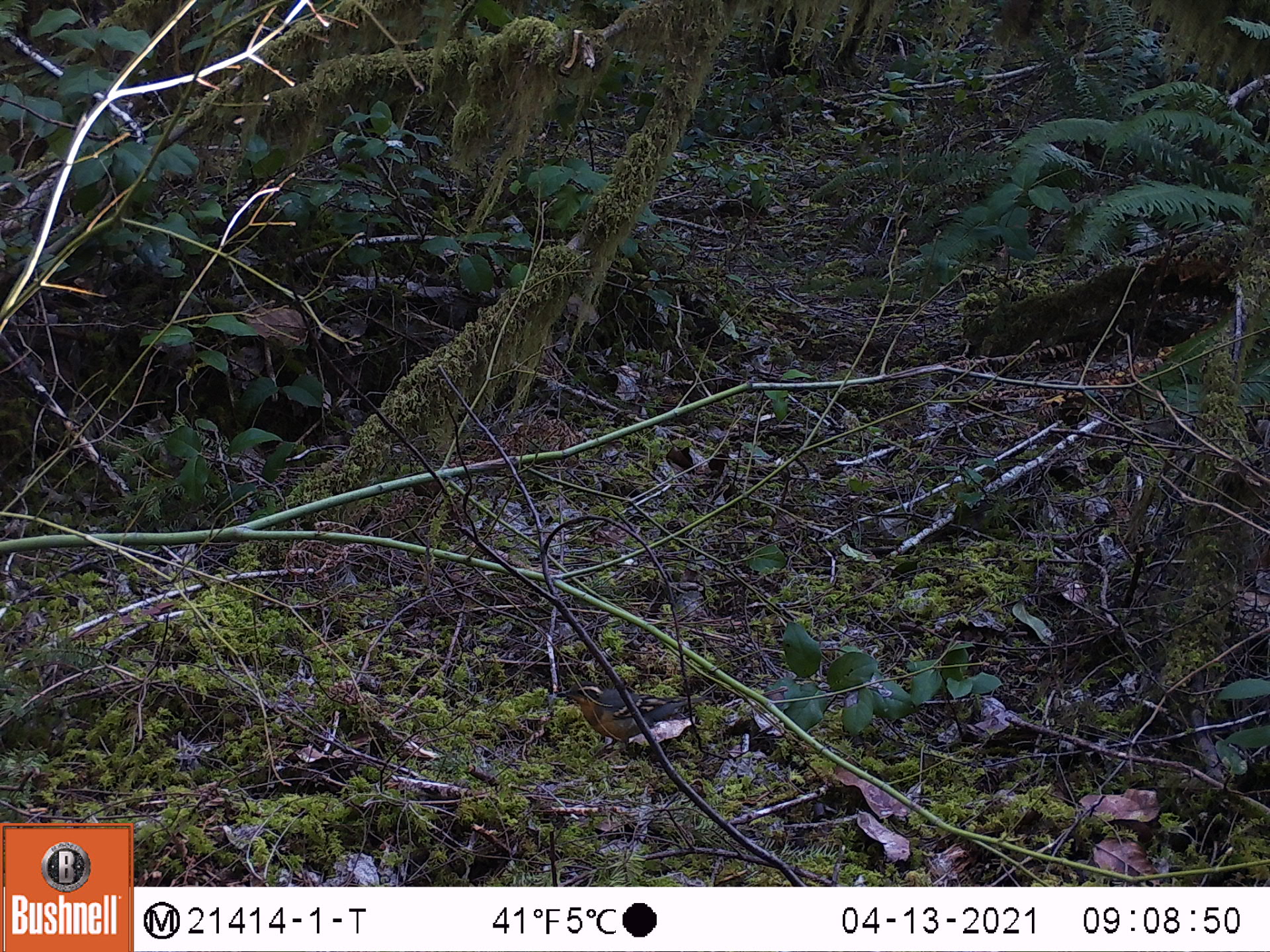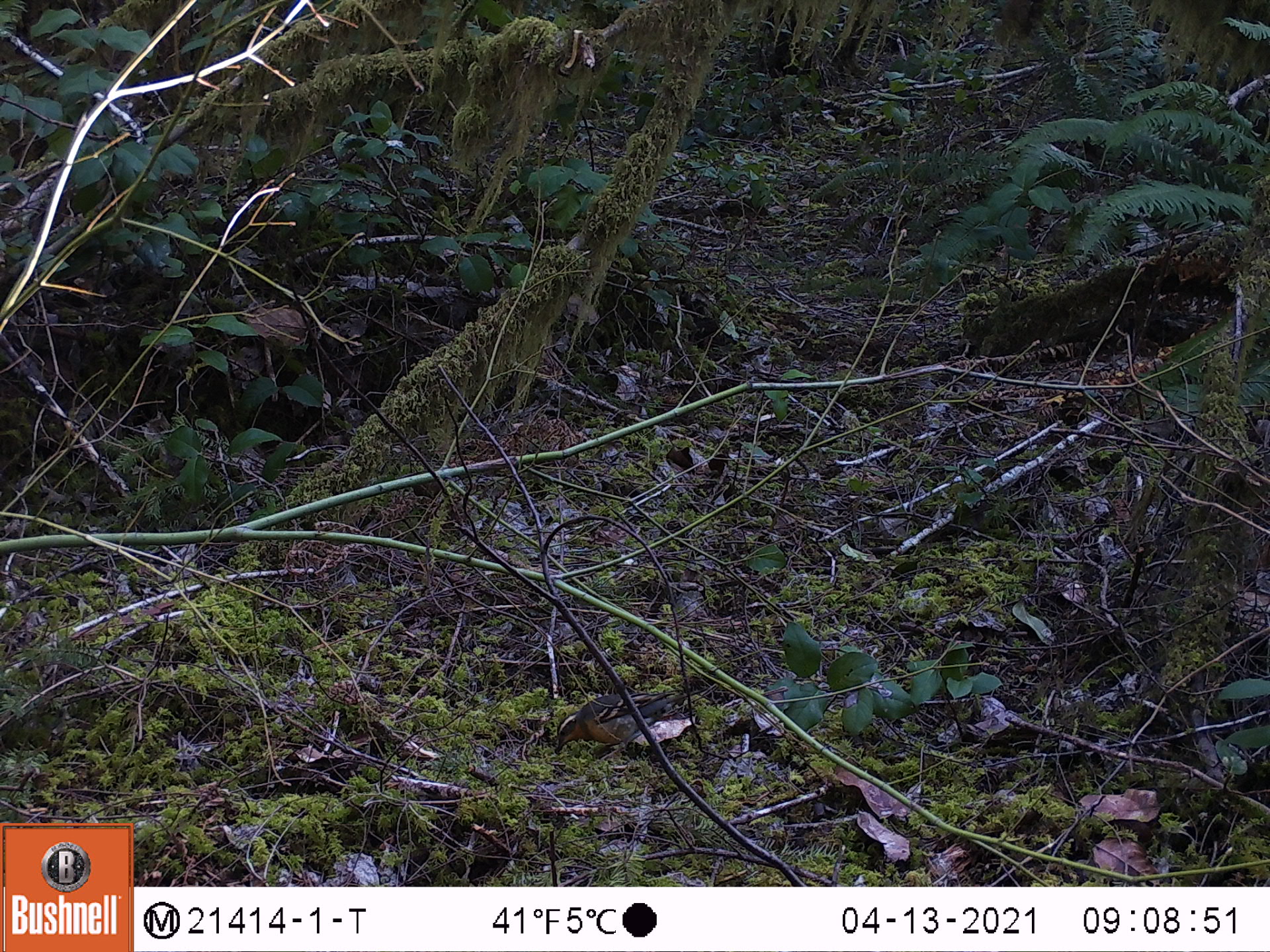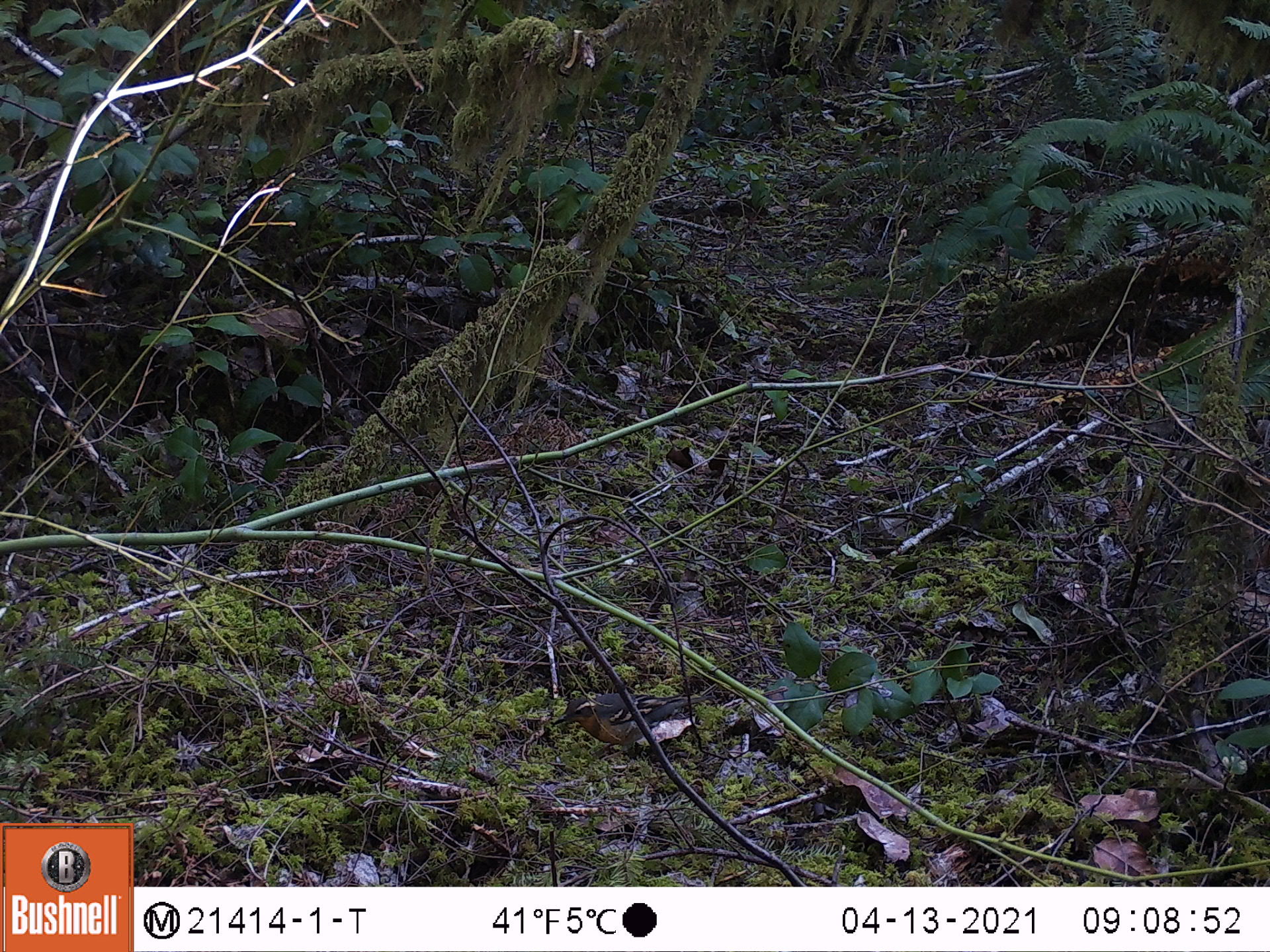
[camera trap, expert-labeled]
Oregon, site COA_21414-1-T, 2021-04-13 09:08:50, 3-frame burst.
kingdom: Animalia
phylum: Chordata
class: Aves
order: Passeriformes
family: Turdidae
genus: Ixoreus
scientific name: Ixoreus naevius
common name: varied thrush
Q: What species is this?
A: Varied thrush (Ixoreus naevius).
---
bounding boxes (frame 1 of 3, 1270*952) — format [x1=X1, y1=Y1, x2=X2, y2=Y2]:
varied thrush: [x1=527, y1=651, x2=705, y2=804]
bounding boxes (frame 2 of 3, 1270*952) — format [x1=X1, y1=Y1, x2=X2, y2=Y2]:
varied thrush: [x1=530, y1=655, x2=717, y2=795]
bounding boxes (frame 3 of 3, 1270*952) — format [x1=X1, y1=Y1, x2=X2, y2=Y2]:
varied thrush: [x1=529, y1=660, x2=734, y2=785]